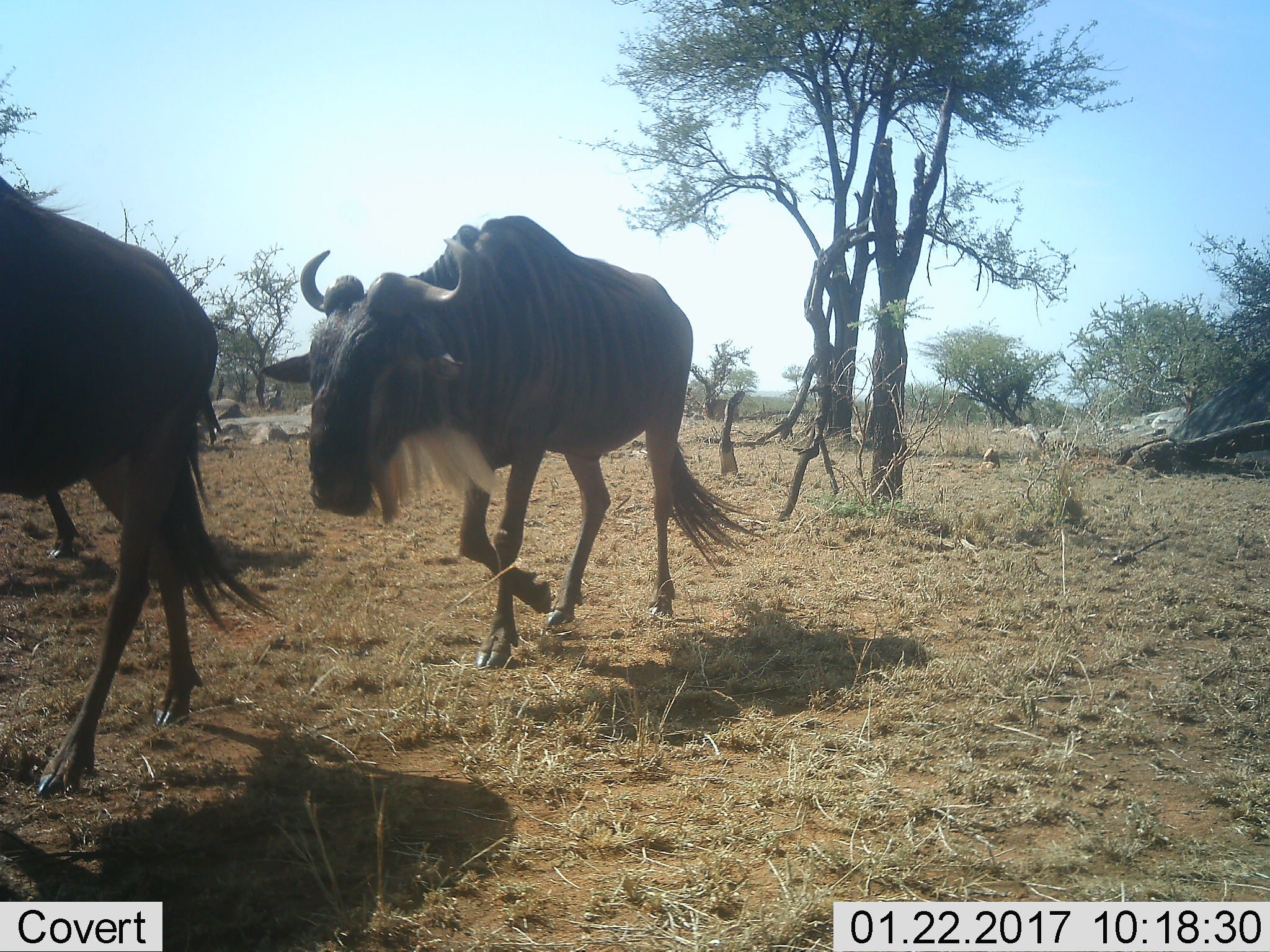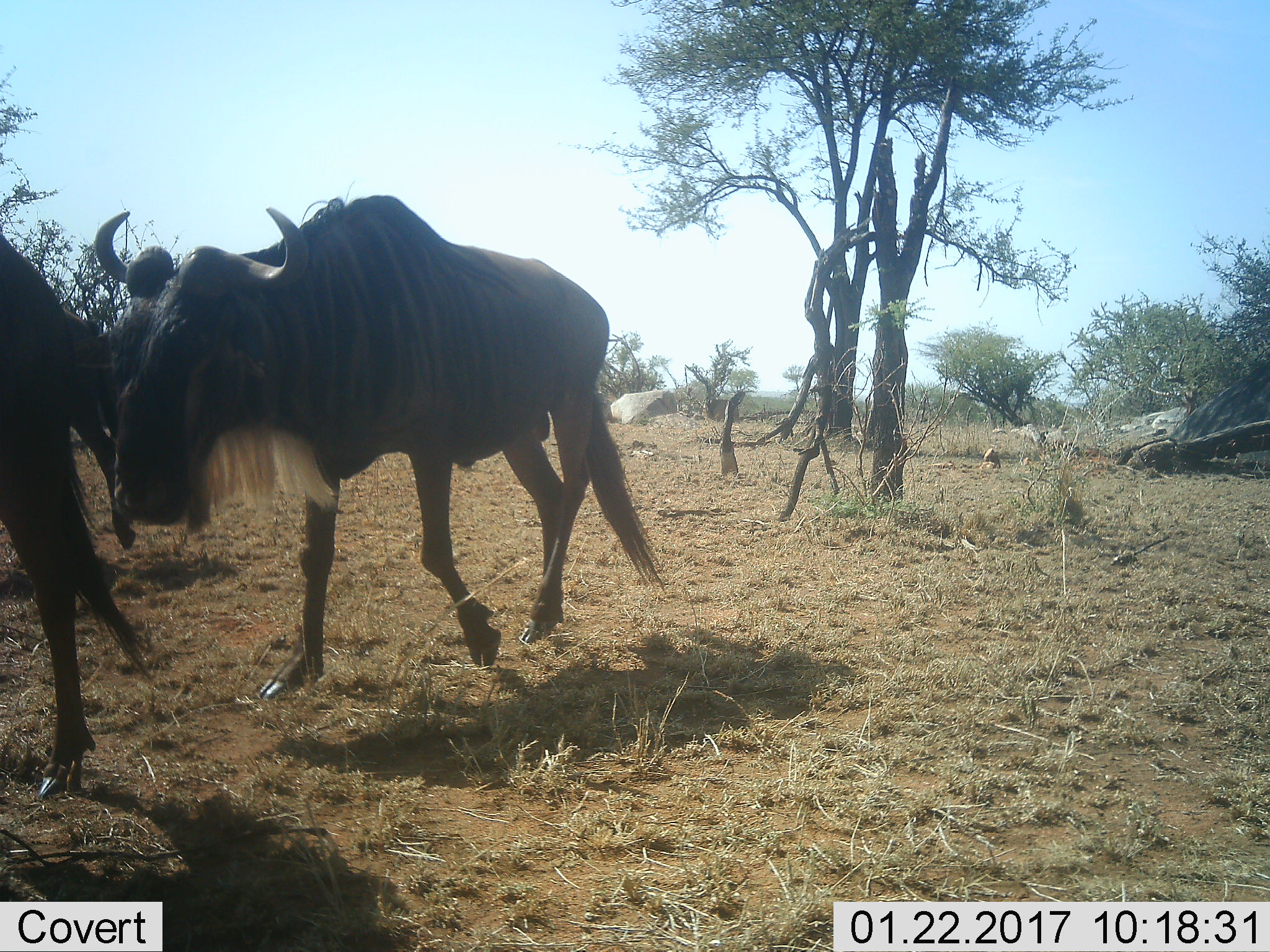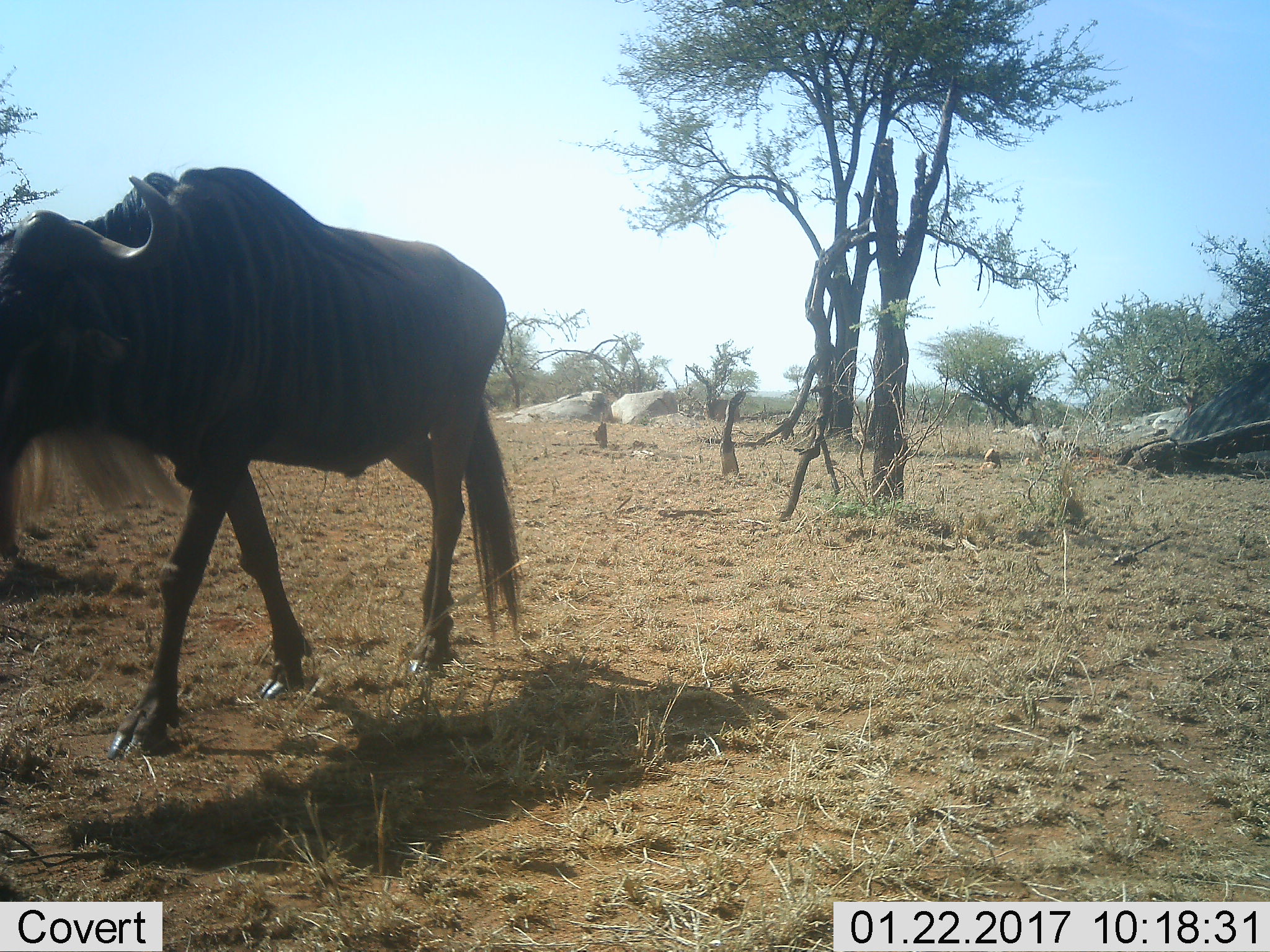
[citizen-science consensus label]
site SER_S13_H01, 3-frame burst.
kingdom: Animalia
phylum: Chordata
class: Mammalia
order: Artiodactyla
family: Bovidae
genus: Connochaetes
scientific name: Connochaetes taurinus taurinus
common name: blue wildebeest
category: wildebeestblue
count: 2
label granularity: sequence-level